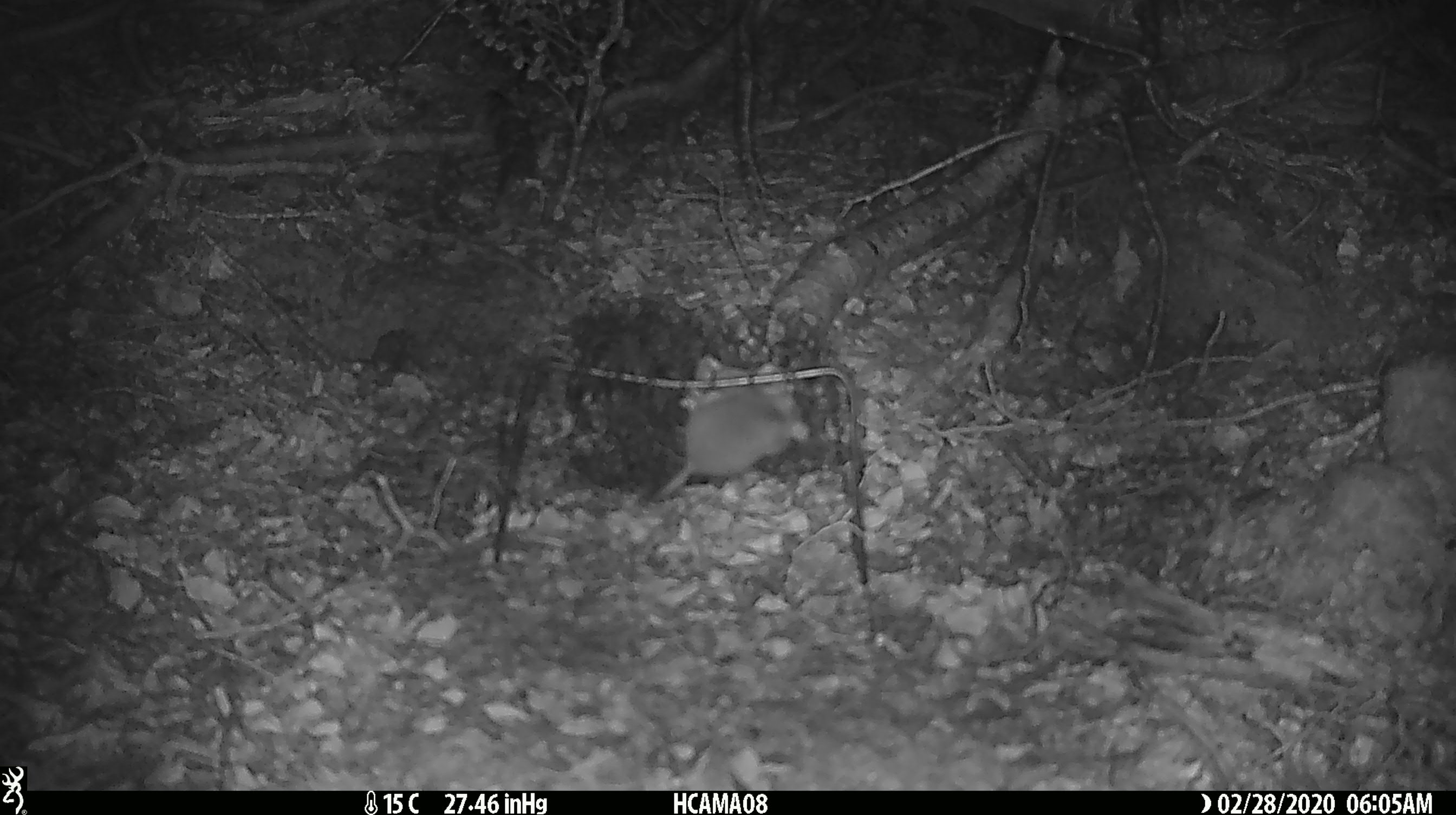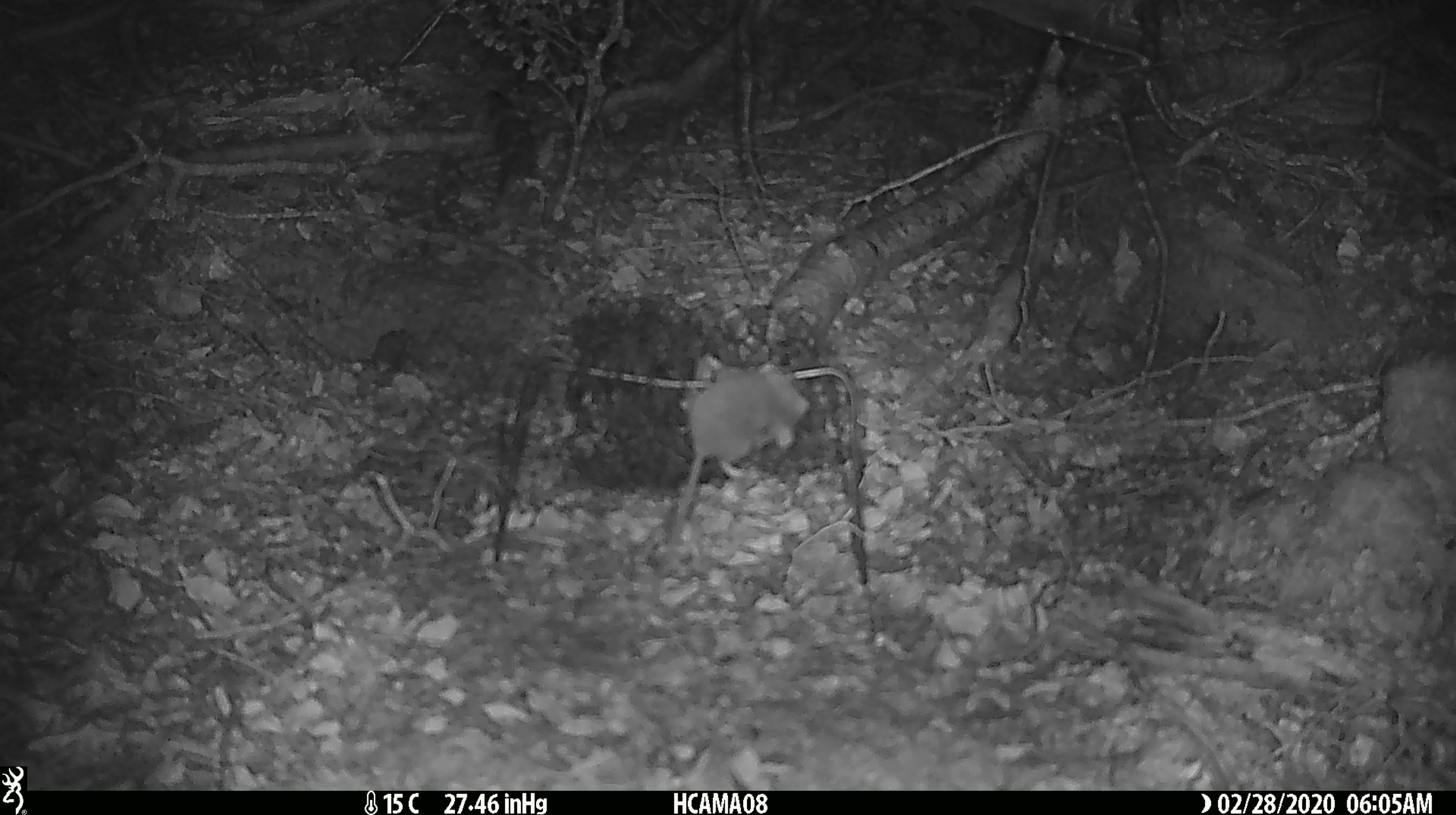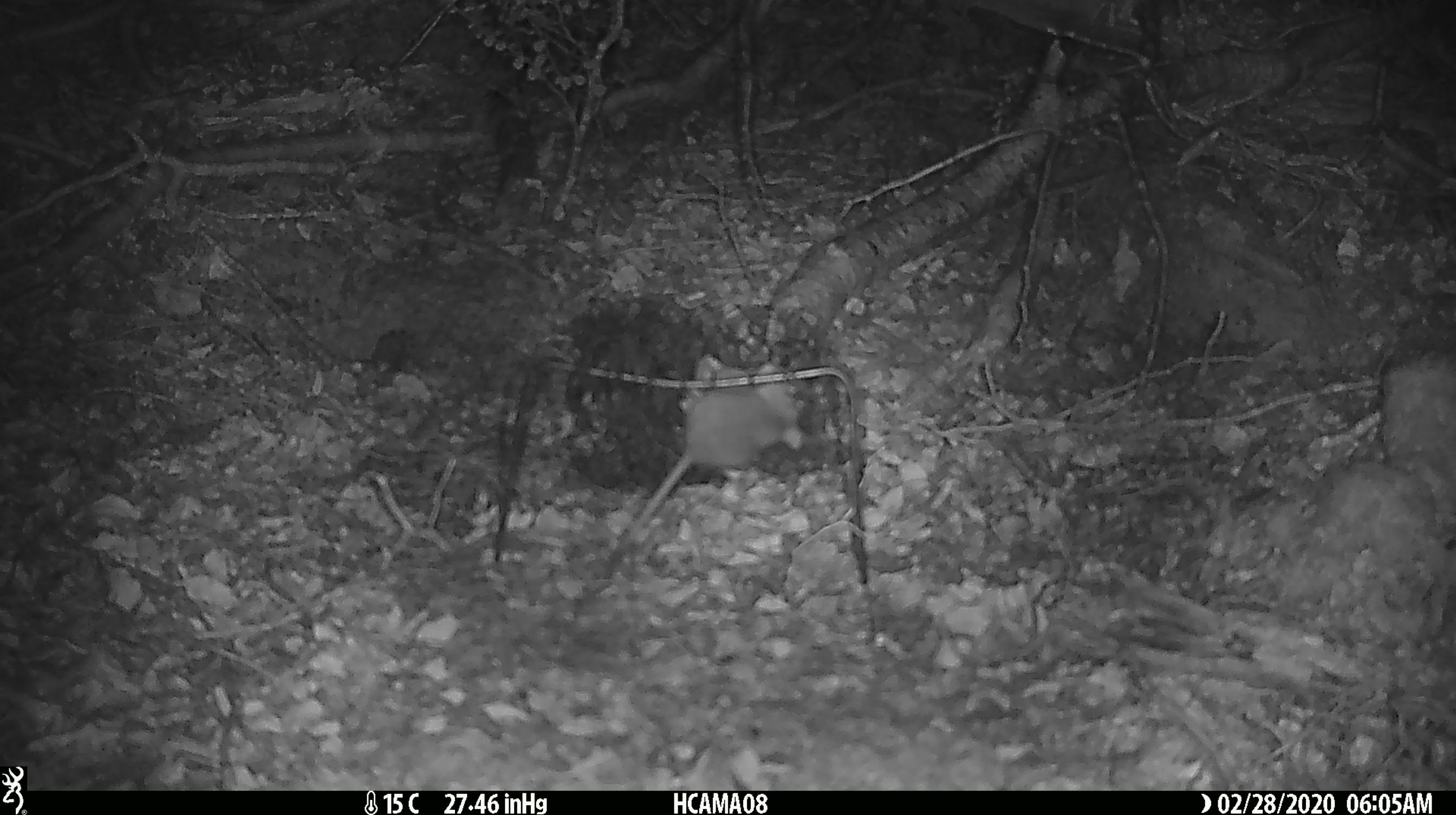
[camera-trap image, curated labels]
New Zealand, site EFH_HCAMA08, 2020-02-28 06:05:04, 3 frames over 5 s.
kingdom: Animalia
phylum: Chordata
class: Mammalia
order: Rodentia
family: Muridae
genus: Mus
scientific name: Mus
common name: mouse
Mouse (Mus).